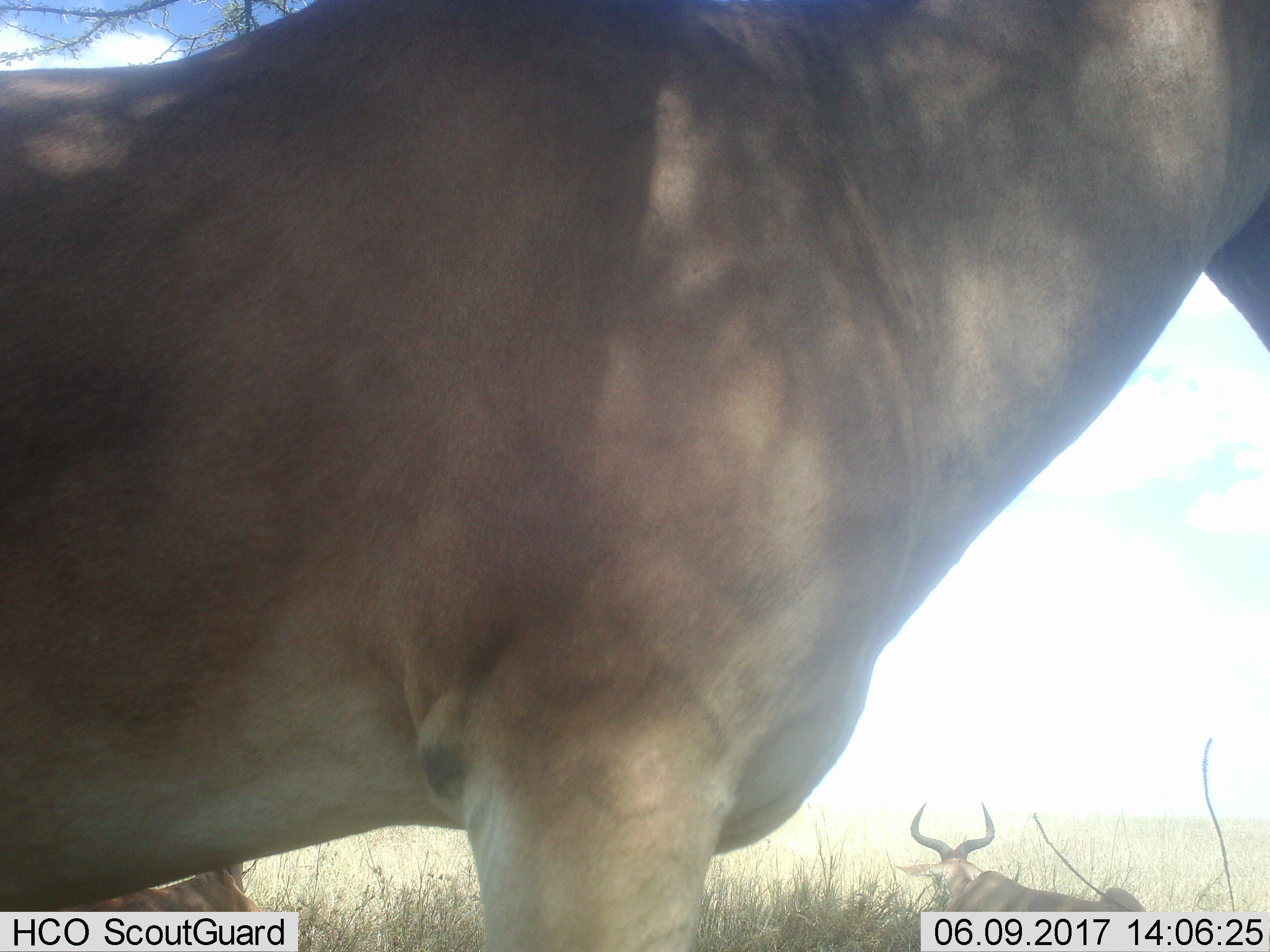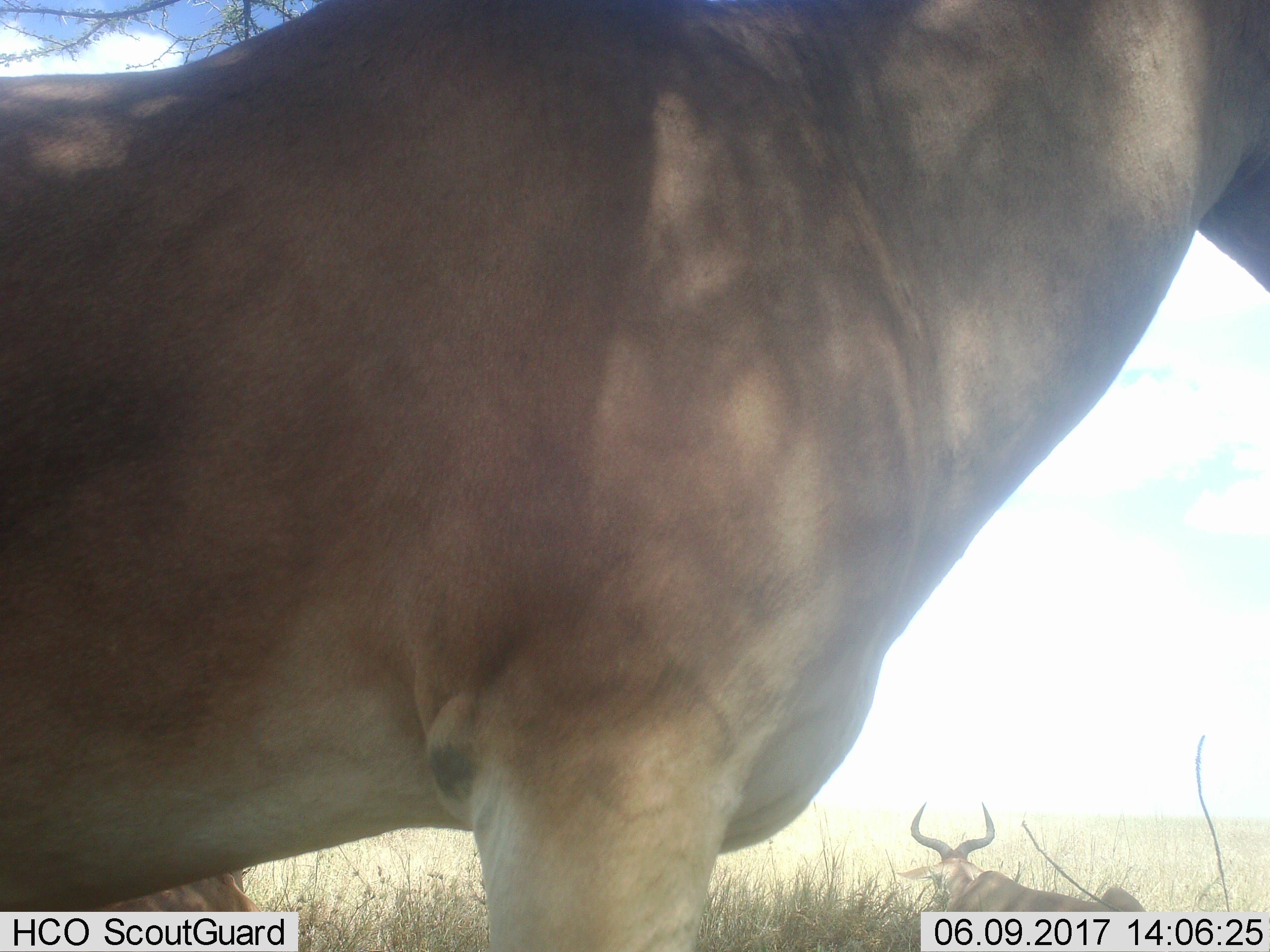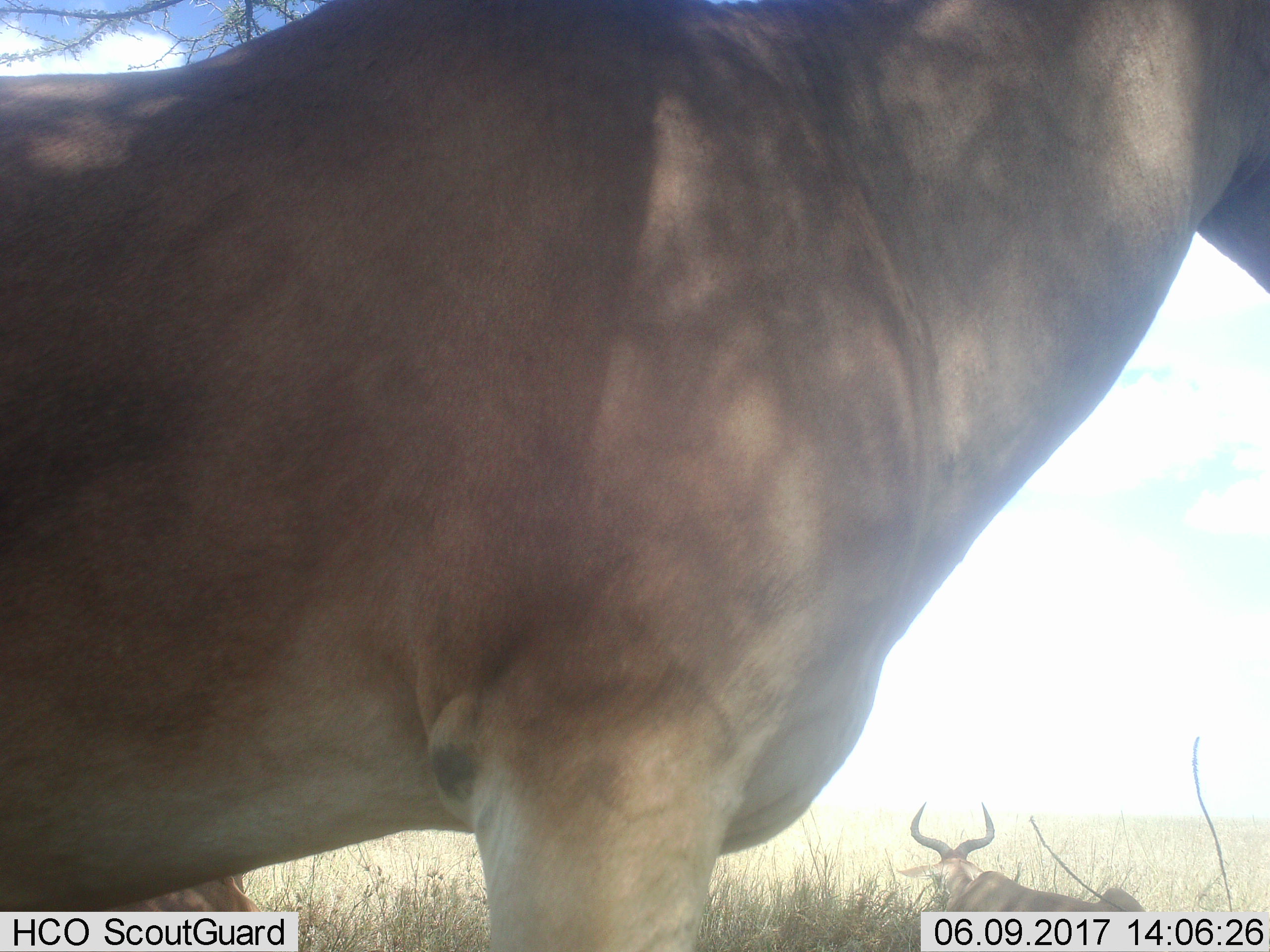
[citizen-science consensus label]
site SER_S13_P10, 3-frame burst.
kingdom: Animalia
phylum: Chordata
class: Mammalia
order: Artiodactyla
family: Bovidae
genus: Alcelaphus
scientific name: Alcelaphus buselaphus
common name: hartebeest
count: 2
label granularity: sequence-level